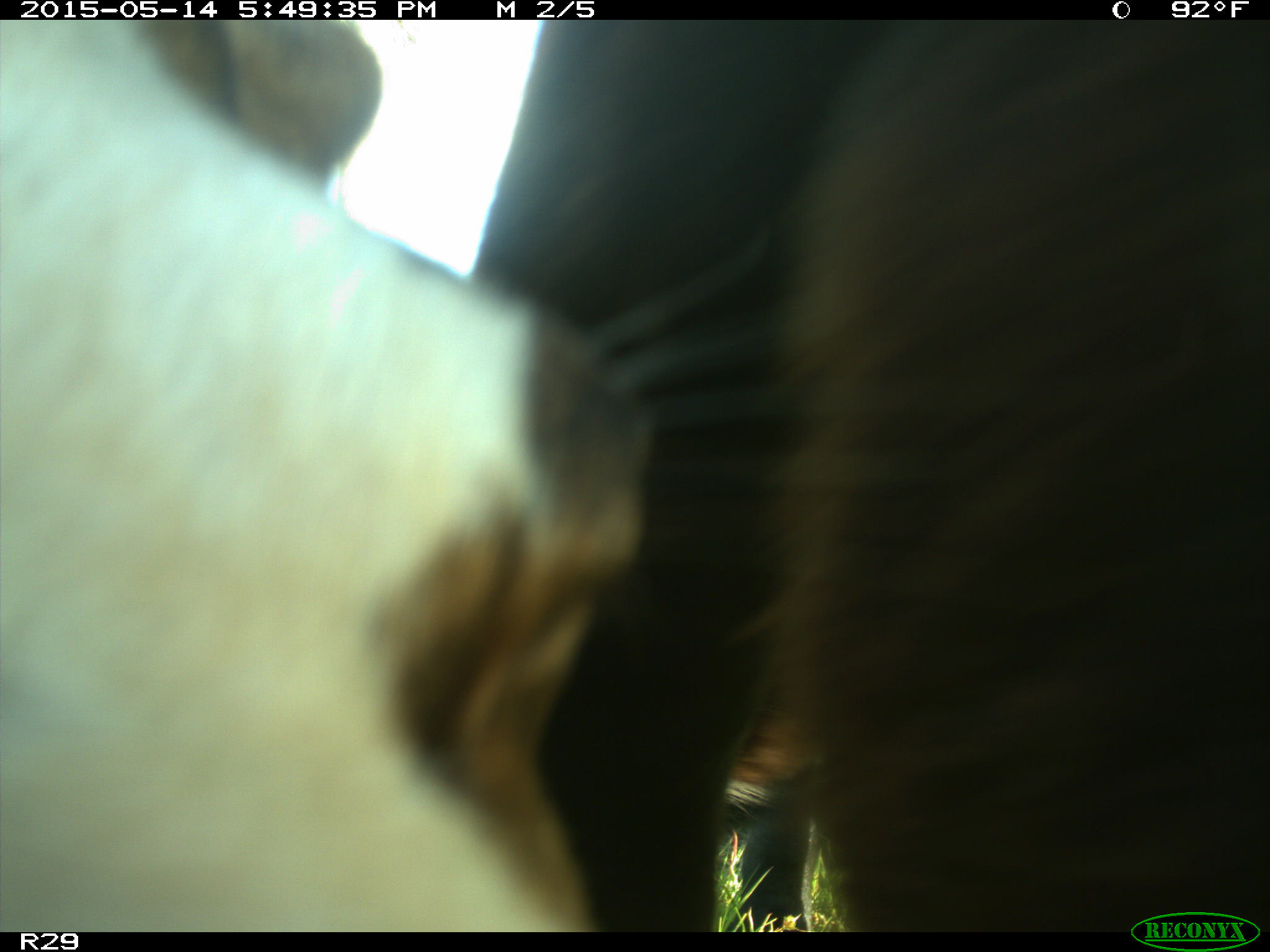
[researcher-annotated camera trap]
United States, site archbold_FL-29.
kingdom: Animalia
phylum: Chordata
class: Mammalia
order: Artiodactyla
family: Bovidae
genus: Bos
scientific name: Bos taurus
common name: domestic cow